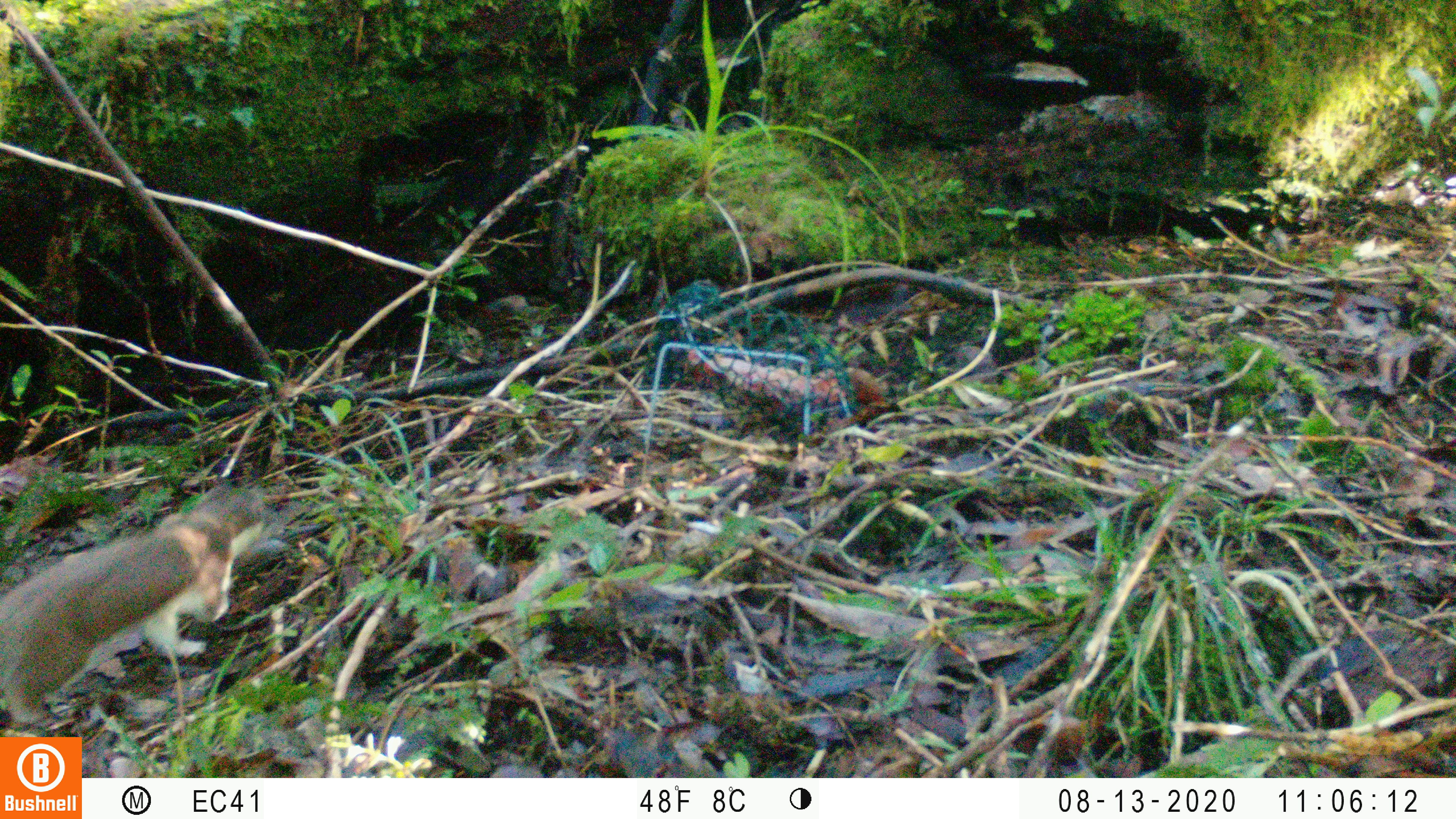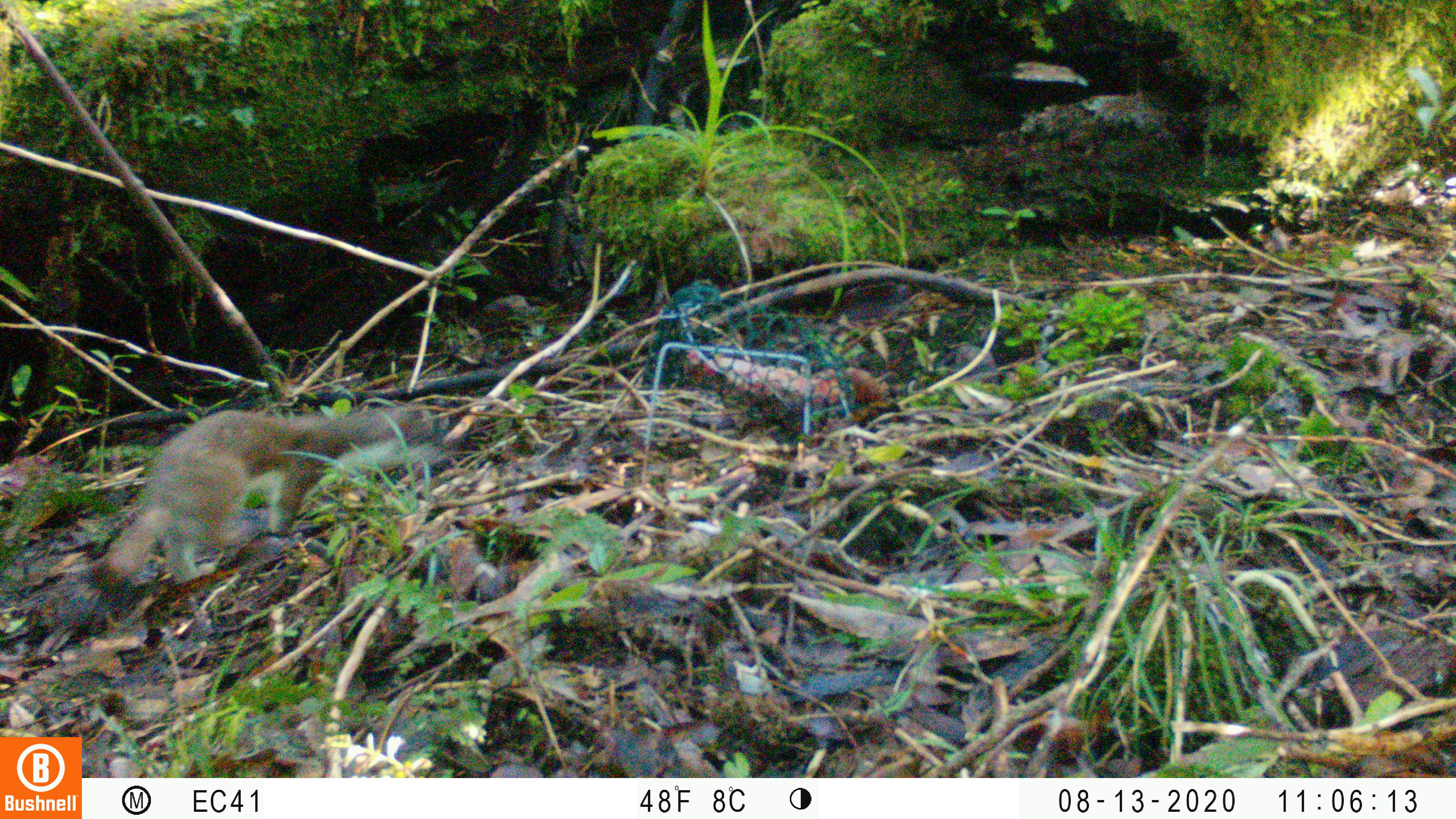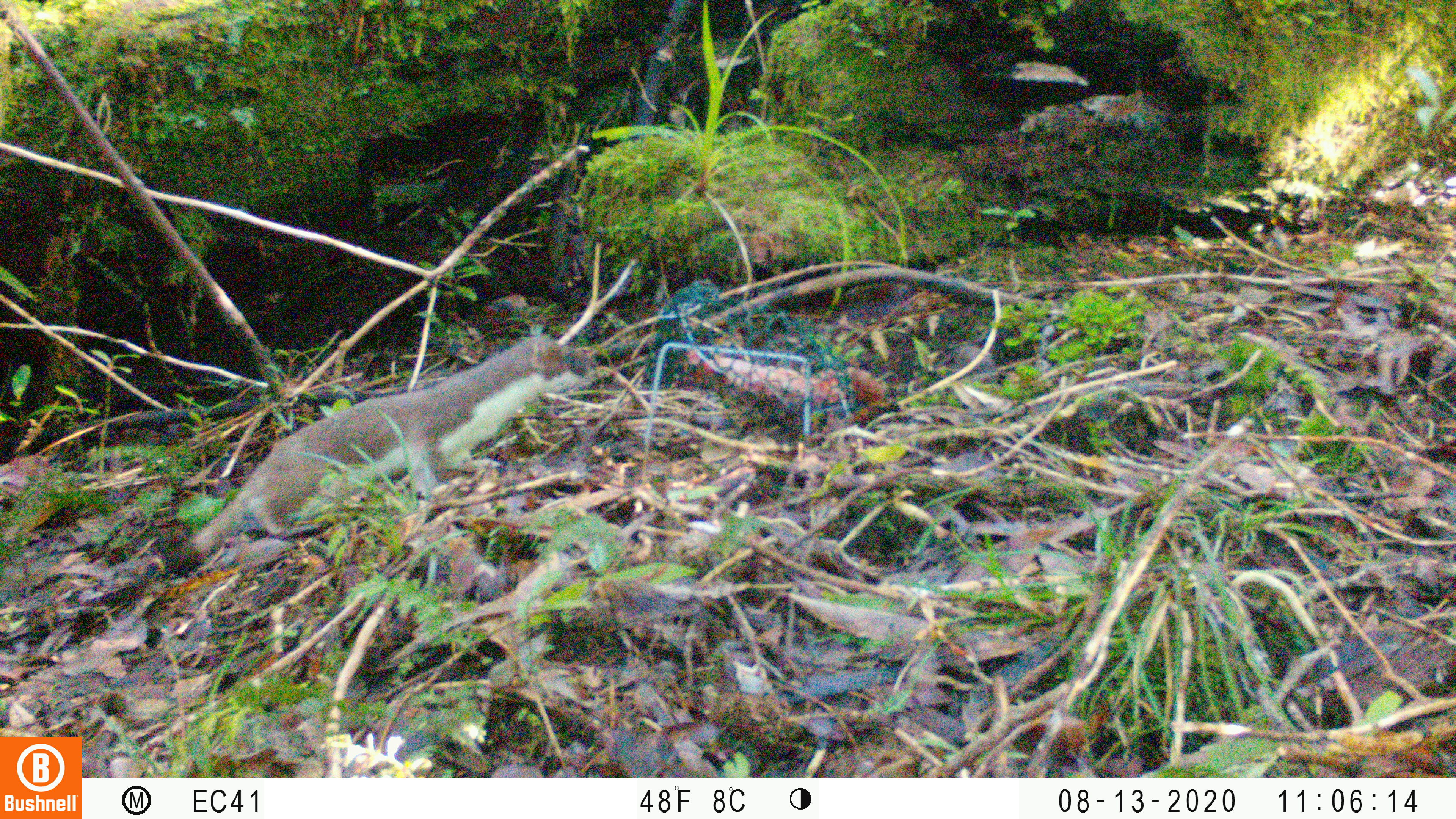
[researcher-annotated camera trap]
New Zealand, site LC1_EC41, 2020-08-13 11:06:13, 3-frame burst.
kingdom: Animalia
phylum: Chordata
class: Mammalia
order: Carnivora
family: Mustelidae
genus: Mustela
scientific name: Mustela erminea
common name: stoat